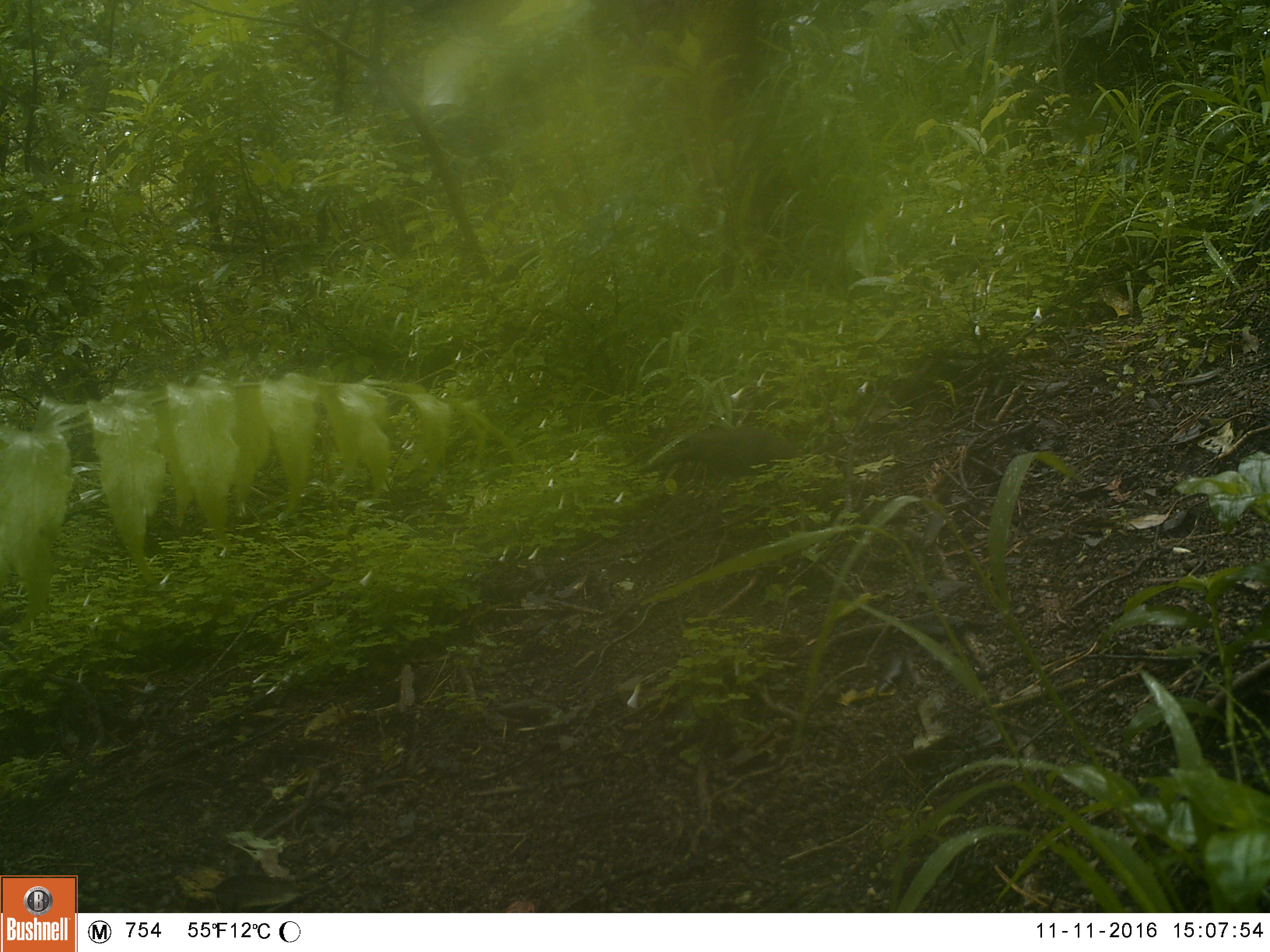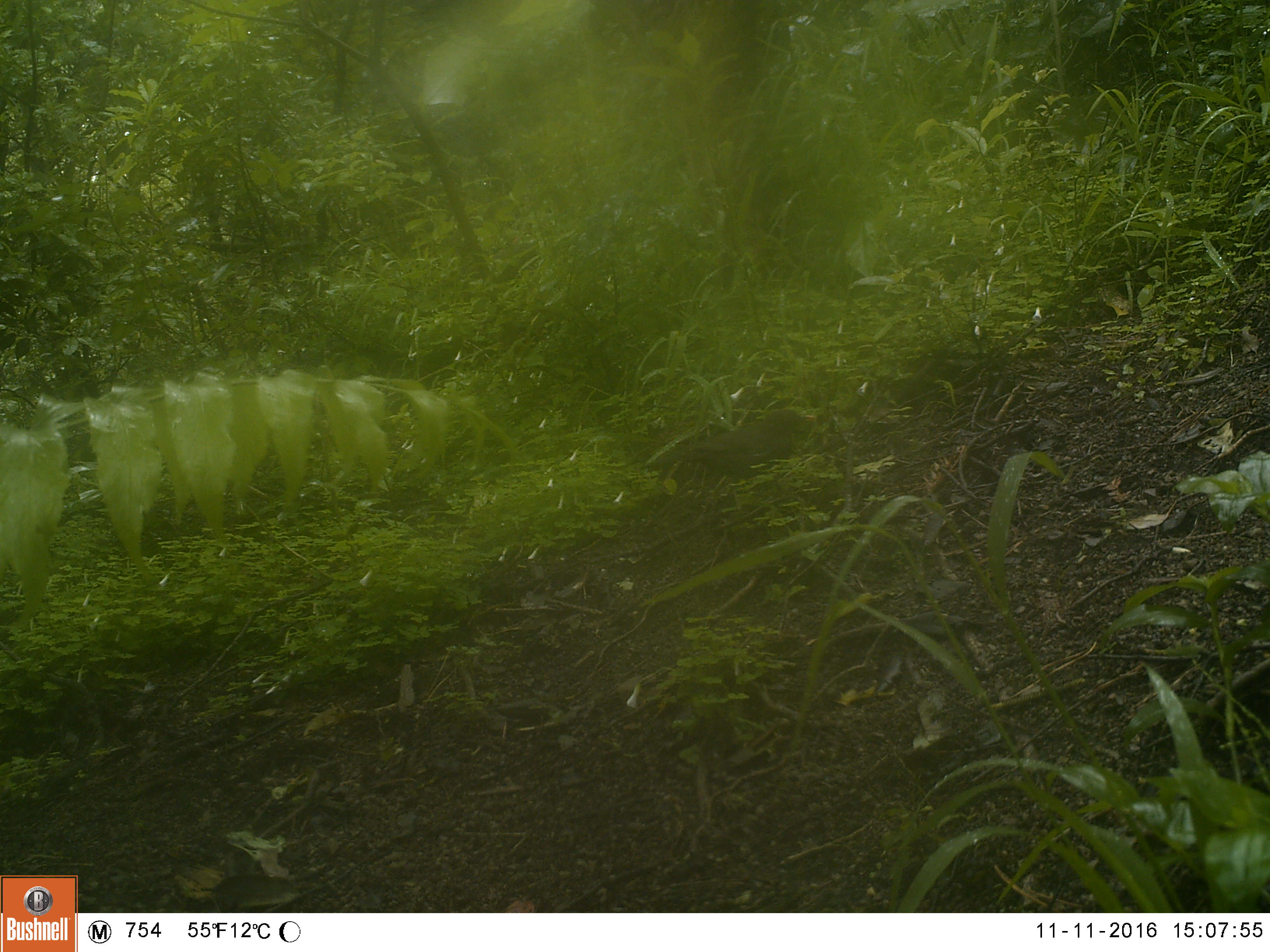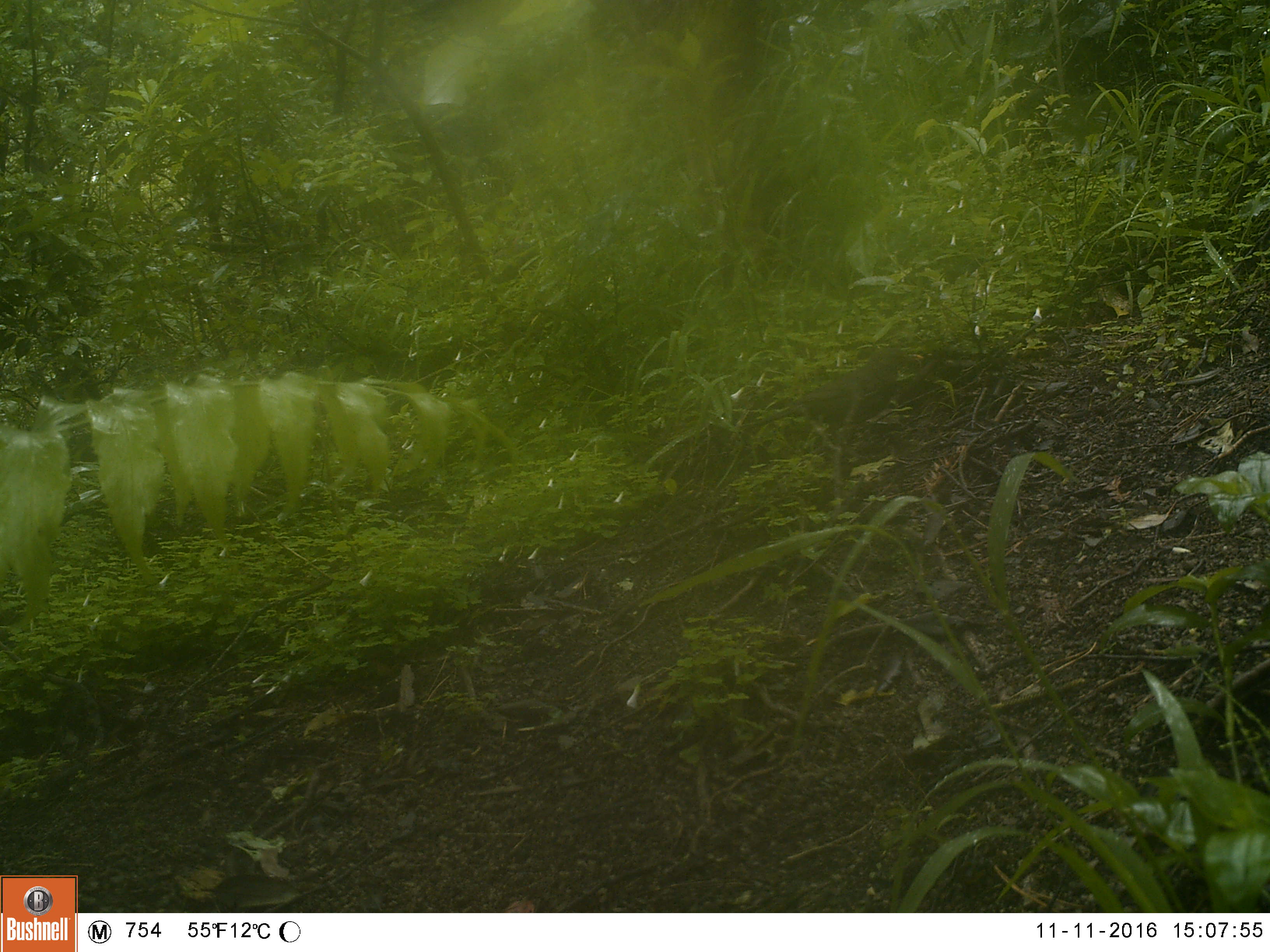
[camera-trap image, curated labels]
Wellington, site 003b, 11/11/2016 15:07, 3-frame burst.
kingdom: Animalia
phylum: Chordata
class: Aves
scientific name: Aves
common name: bird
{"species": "bird (Aves)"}